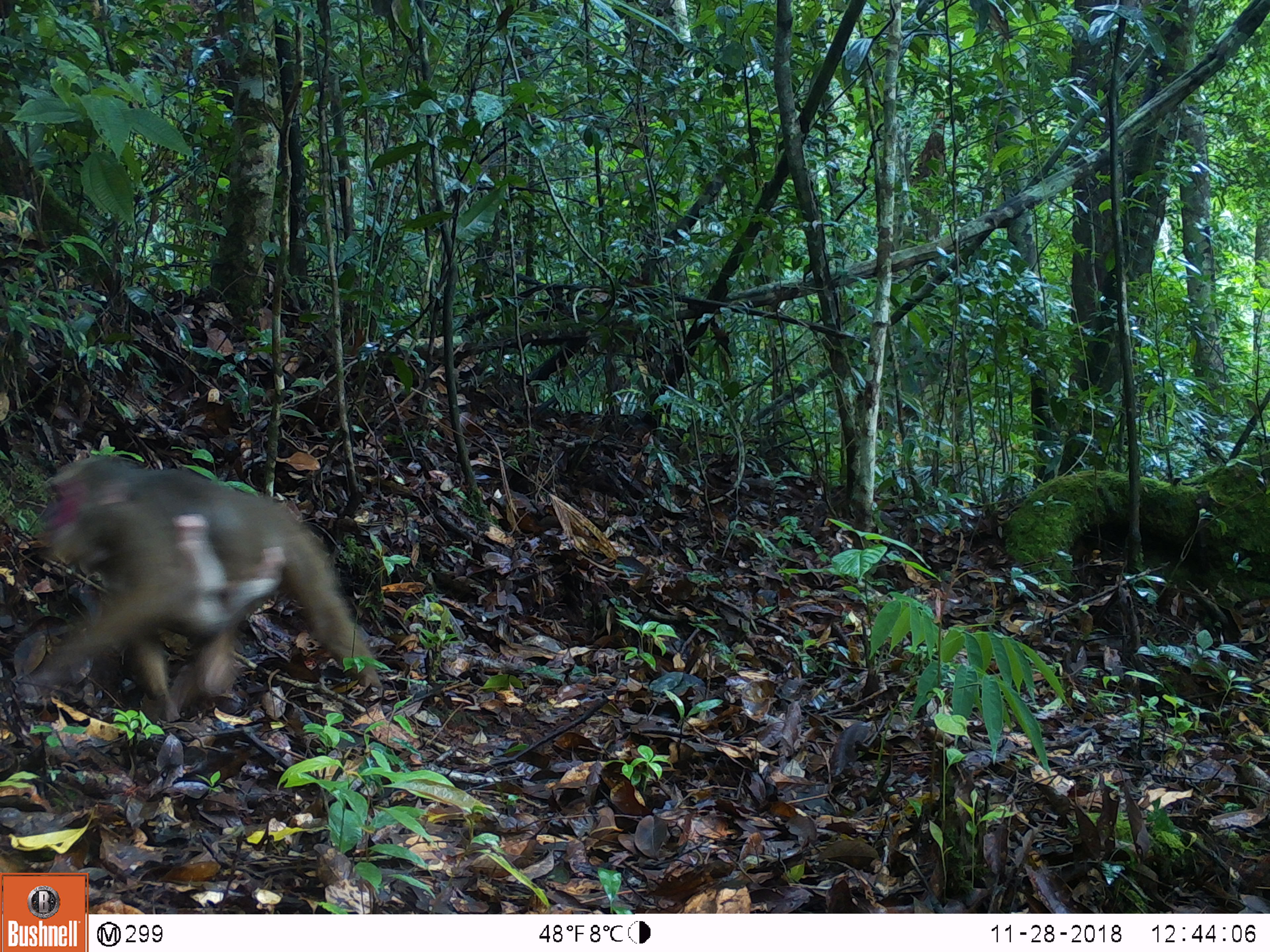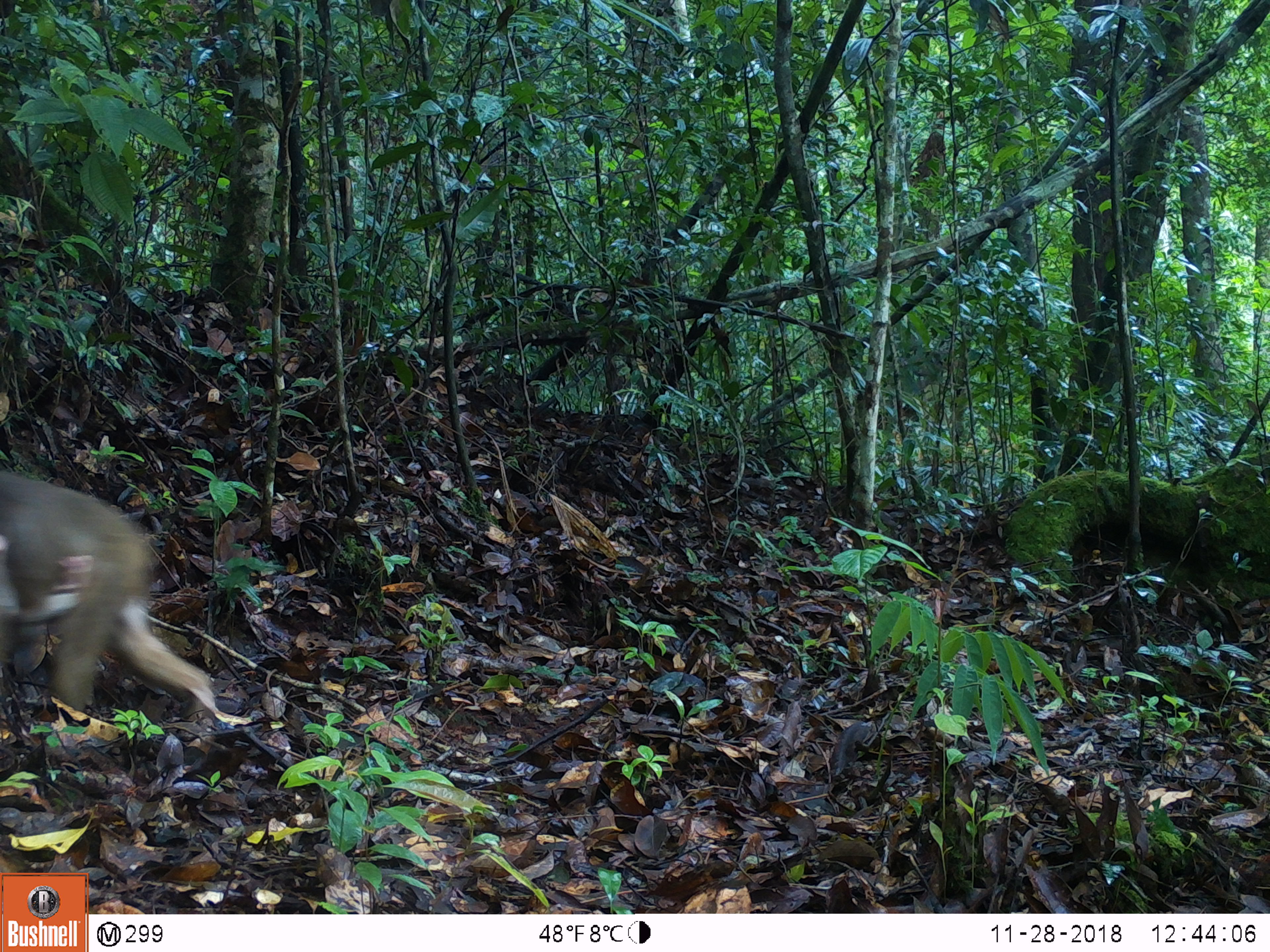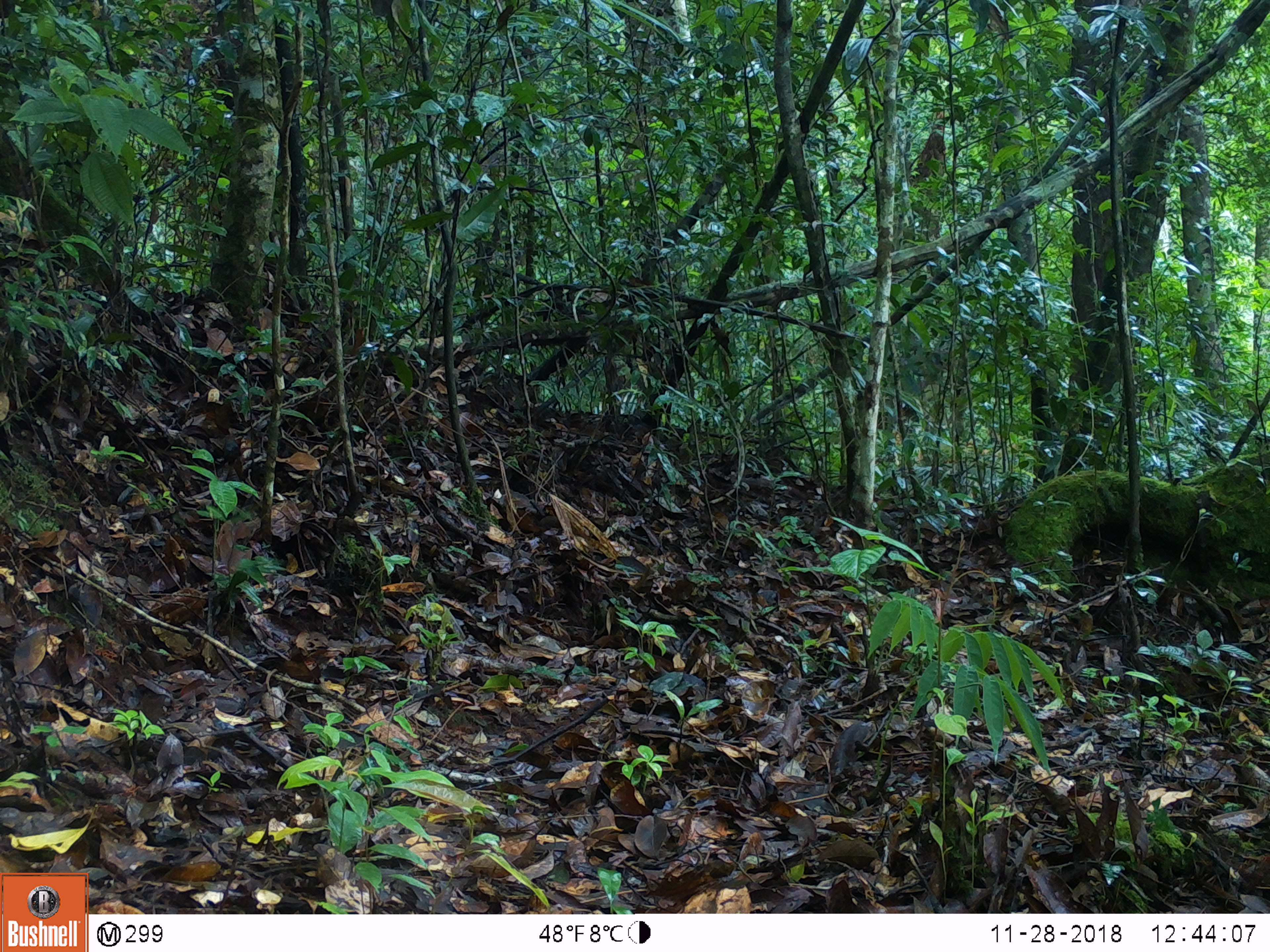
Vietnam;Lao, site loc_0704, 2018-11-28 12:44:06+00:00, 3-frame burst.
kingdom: Animalia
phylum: Chordata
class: Mammalia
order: Primates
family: Cercopithecidae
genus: Macaca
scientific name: Macaca arctoides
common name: stump-tailed macaque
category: stump tailed macaque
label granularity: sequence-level